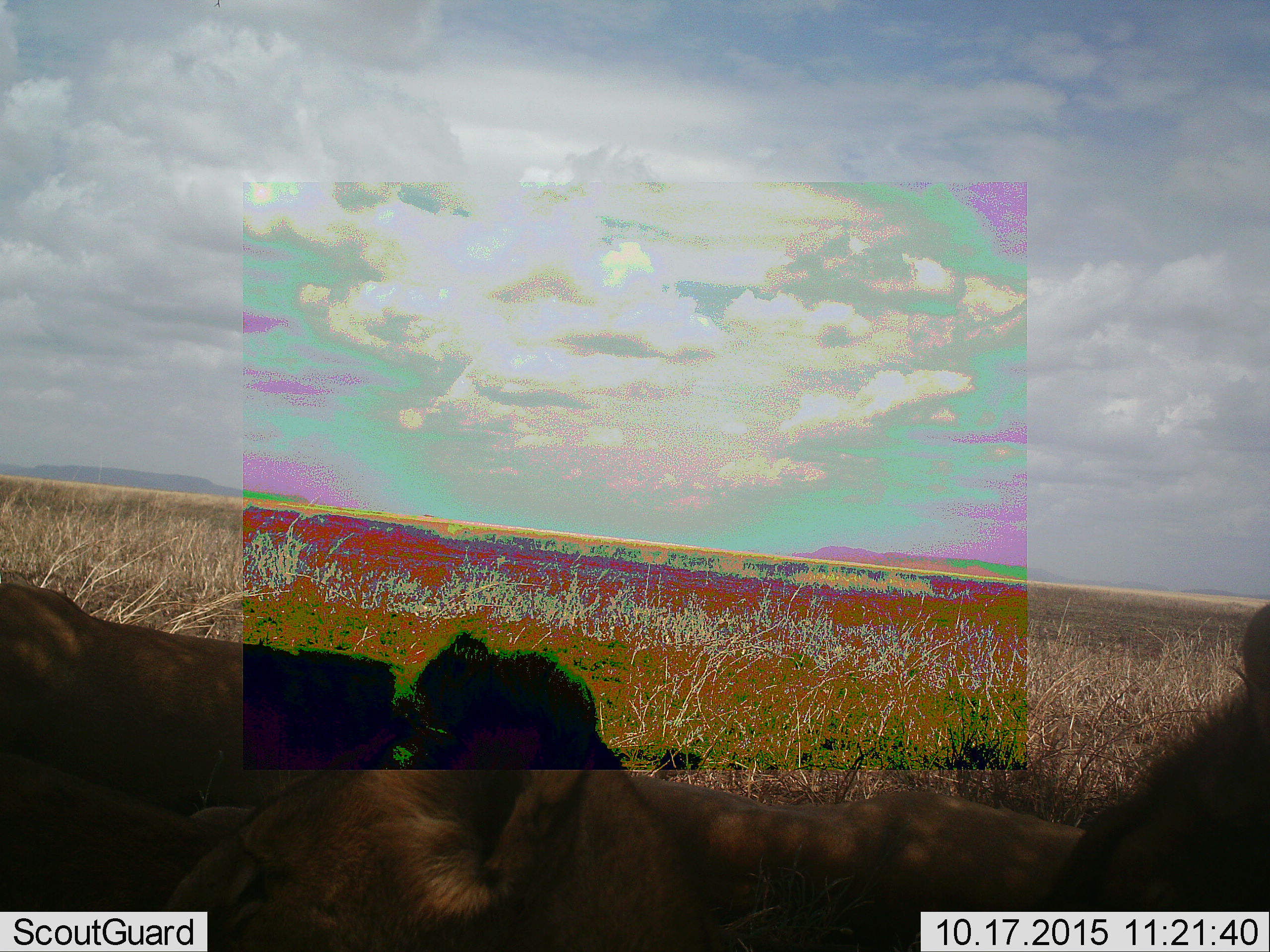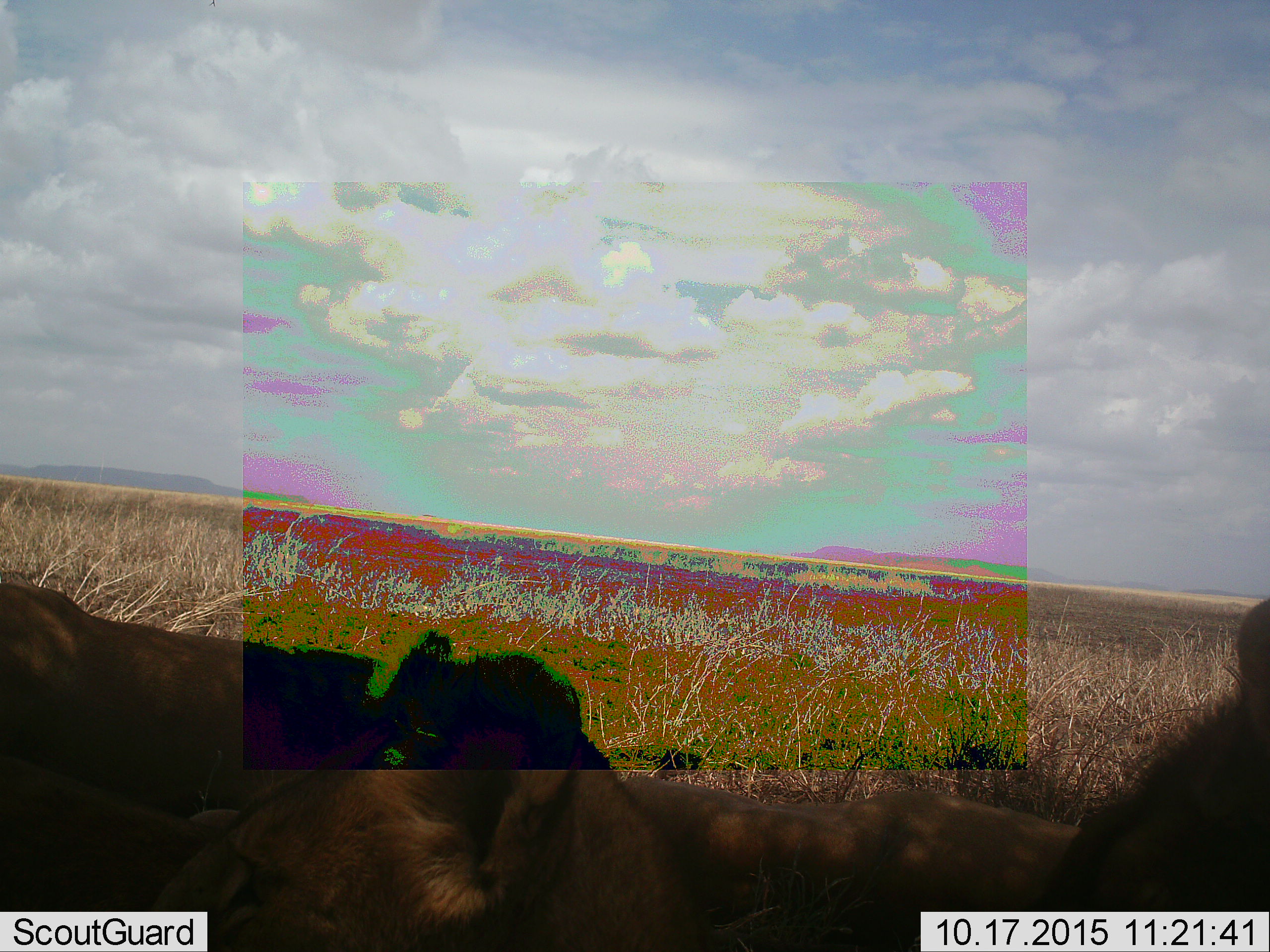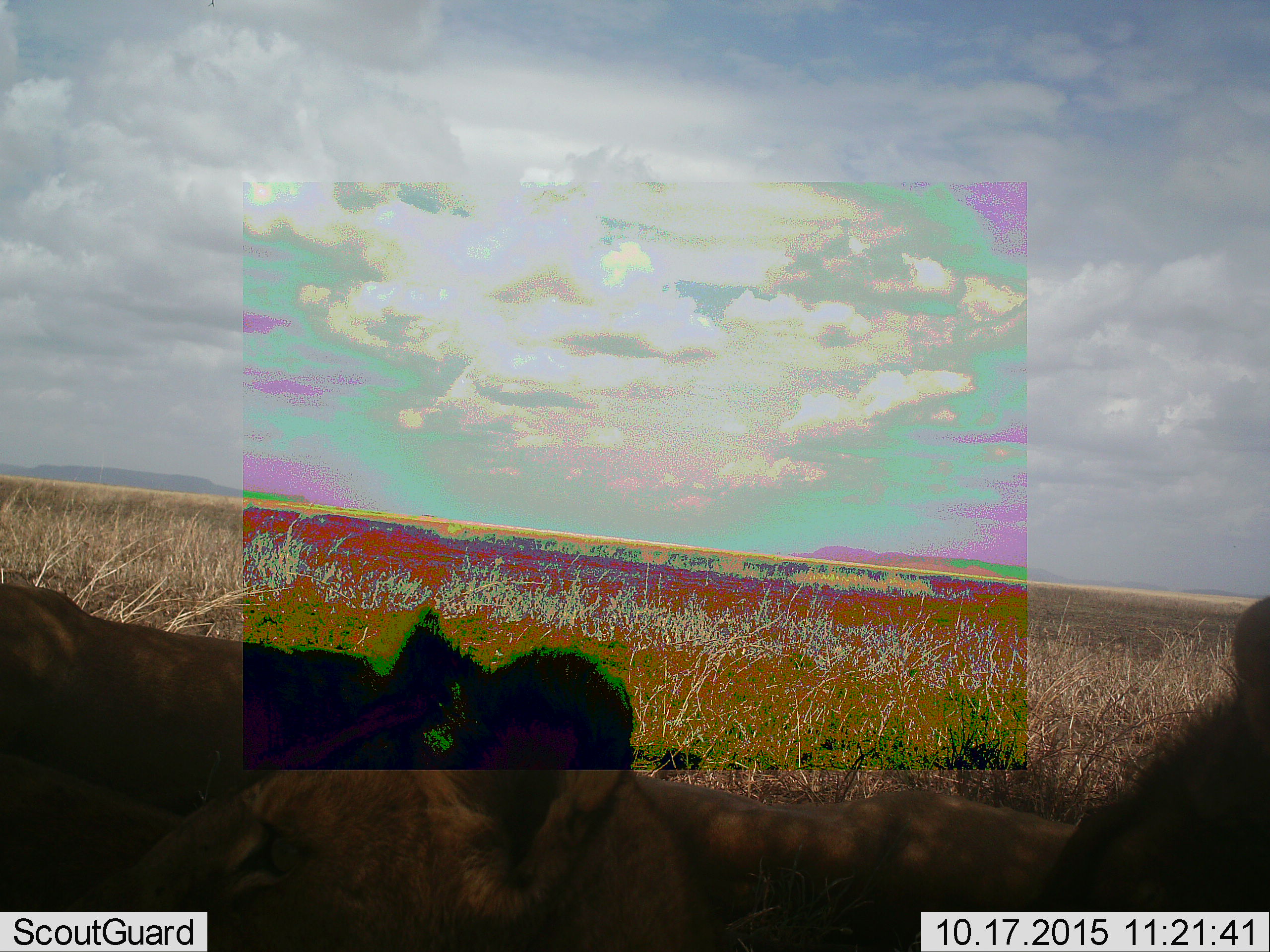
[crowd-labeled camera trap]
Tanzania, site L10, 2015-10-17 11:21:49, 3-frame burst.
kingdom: Animalia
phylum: Chordata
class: Mammalia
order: Carnivora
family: Felidae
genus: Panthera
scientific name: Panthera leo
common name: lion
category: lionfemale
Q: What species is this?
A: Lionfemale (lion) (Panthera leo).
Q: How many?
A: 4.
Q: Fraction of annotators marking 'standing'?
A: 0%.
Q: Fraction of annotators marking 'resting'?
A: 100%.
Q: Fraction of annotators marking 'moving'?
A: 0%.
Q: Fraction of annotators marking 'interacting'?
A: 0%.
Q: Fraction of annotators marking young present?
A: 0%.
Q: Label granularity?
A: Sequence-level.